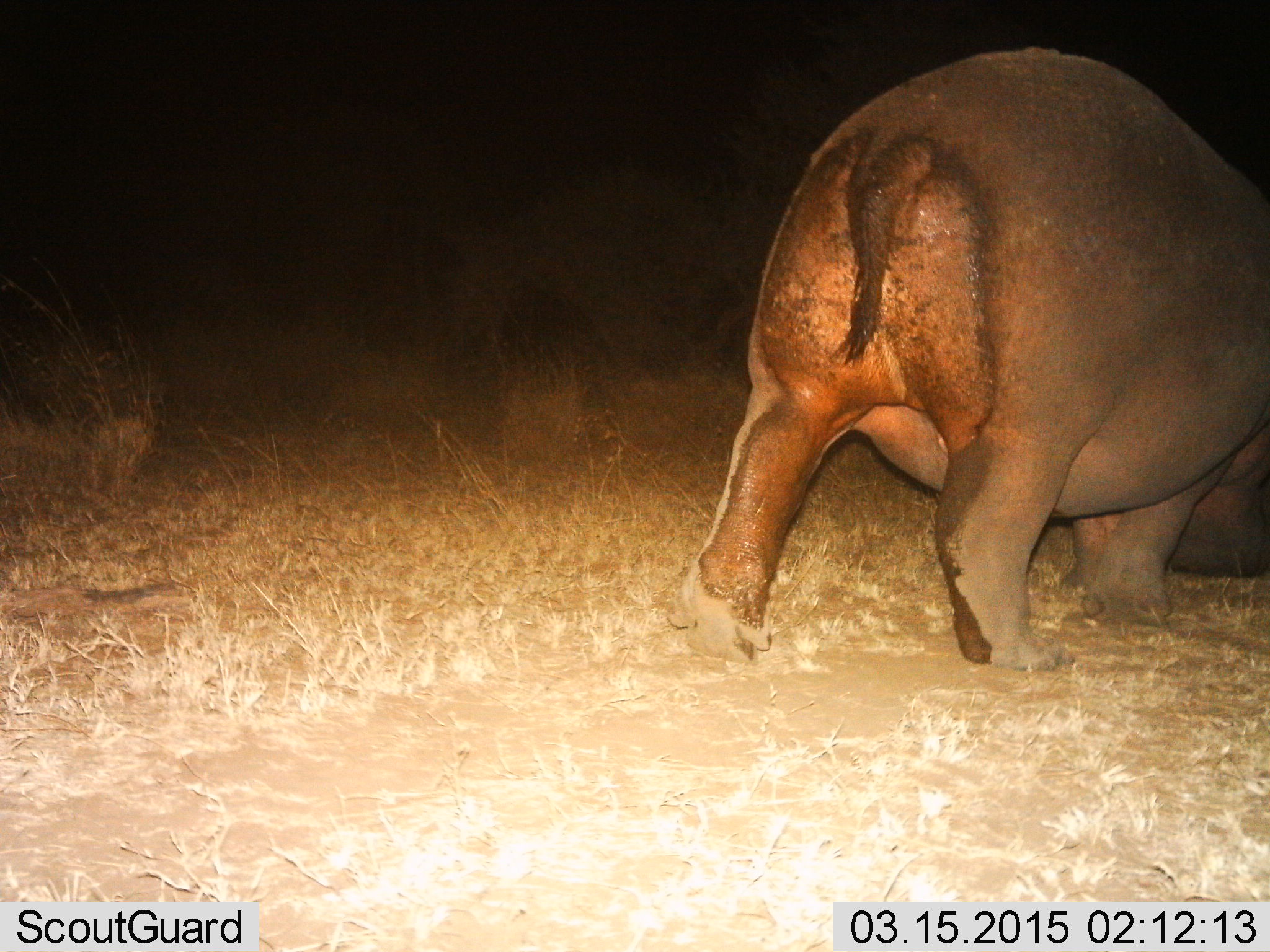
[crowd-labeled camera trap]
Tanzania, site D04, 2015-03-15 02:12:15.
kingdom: Animalia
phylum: Chordata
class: Mammalia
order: Artiodactyla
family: Hippopotamidae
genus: Hippopotamus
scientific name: Hippopotamus amphibius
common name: hippopotamus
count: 1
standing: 40%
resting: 0%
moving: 50%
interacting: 0%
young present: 0%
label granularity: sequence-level